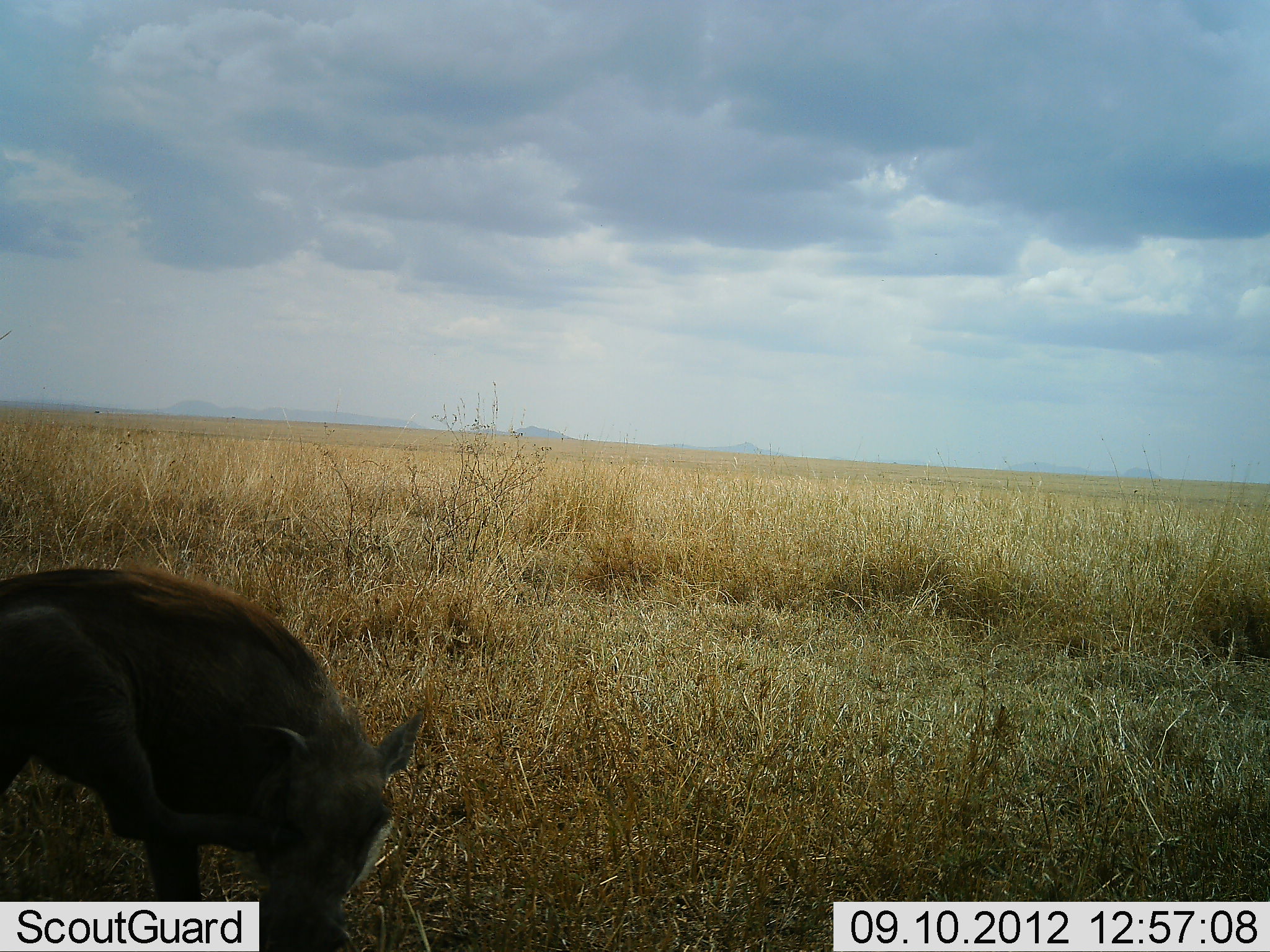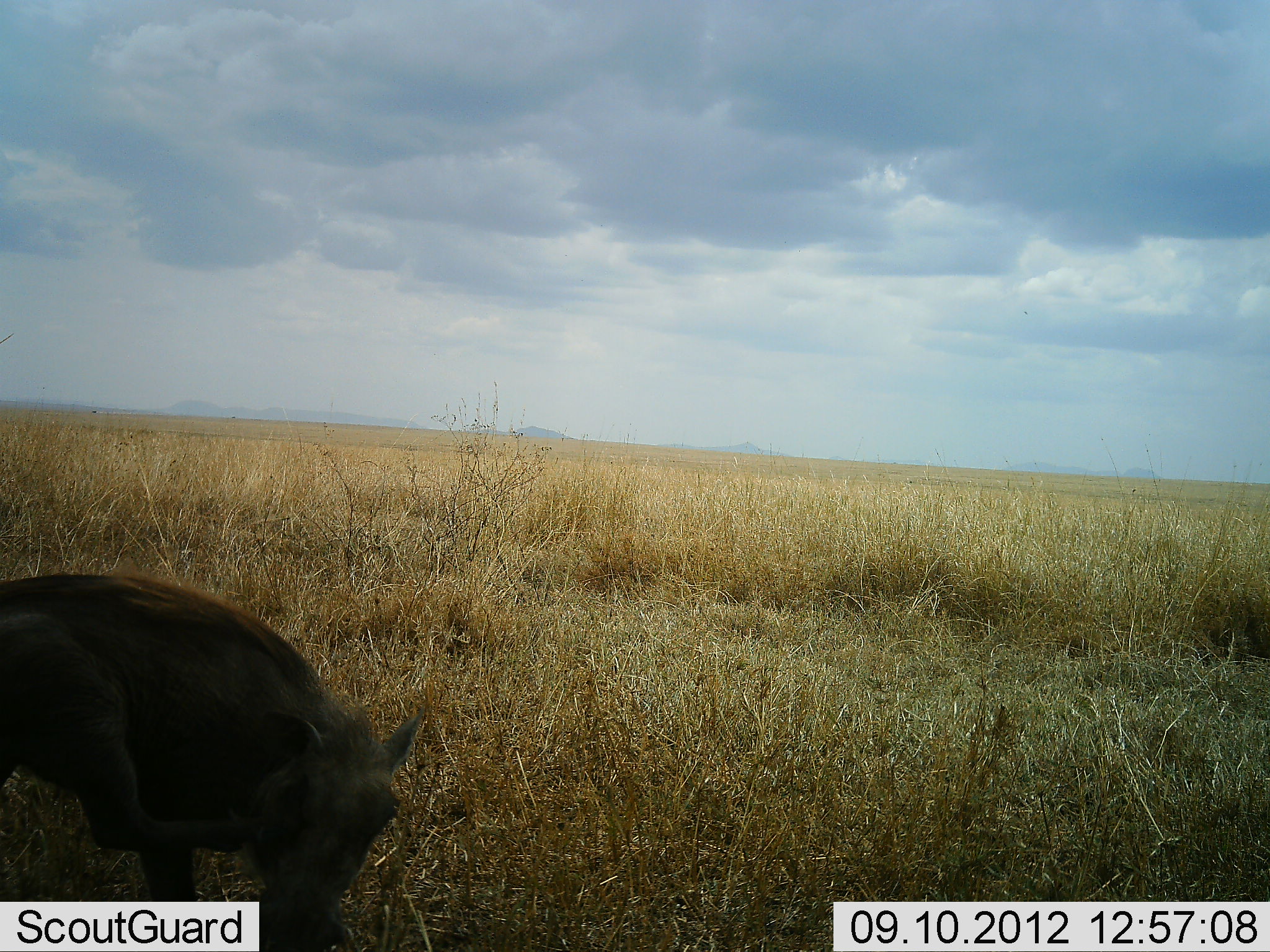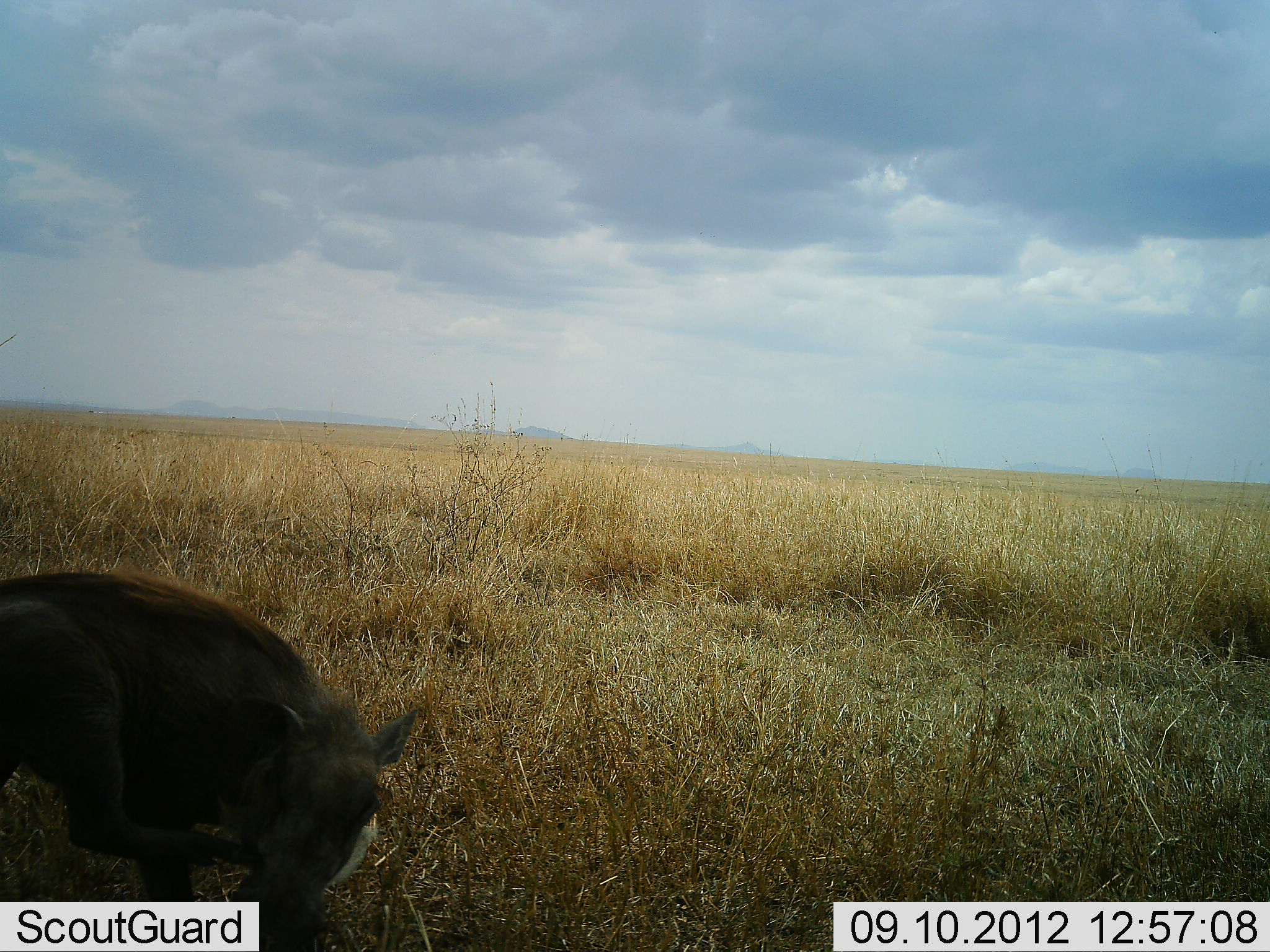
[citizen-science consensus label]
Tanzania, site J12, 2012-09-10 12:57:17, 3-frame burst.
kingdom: Animalia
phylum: Chordata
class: Mammalia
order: Artiodactyla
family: Suidae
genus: Phacochoerus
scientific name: Phacochoerus africanus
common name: warthog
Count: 1.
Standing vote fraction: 50%.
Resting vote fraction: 0%.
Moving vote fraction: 10%.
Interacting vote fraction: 10%.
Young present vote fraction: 10%.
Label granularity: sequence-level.